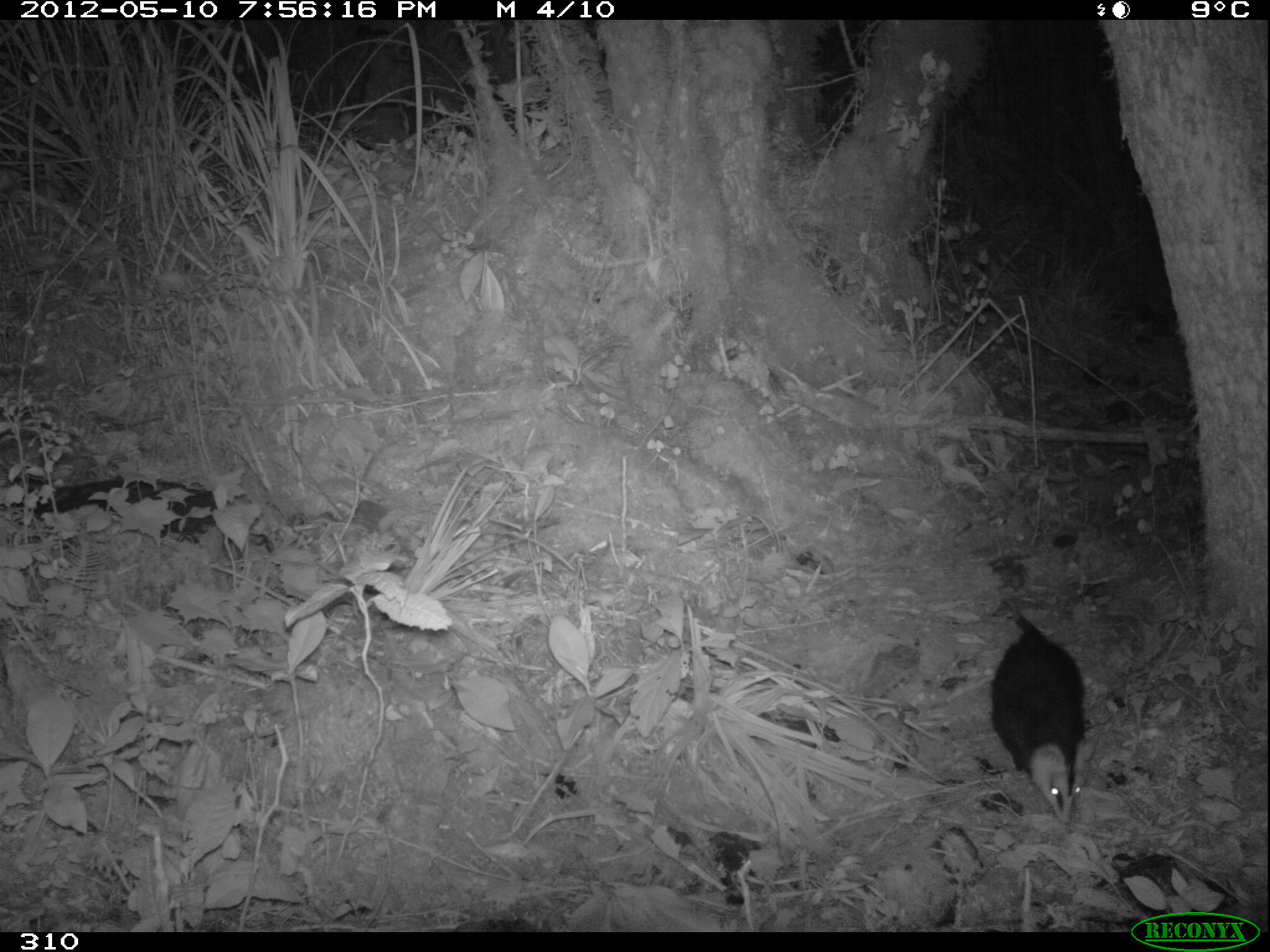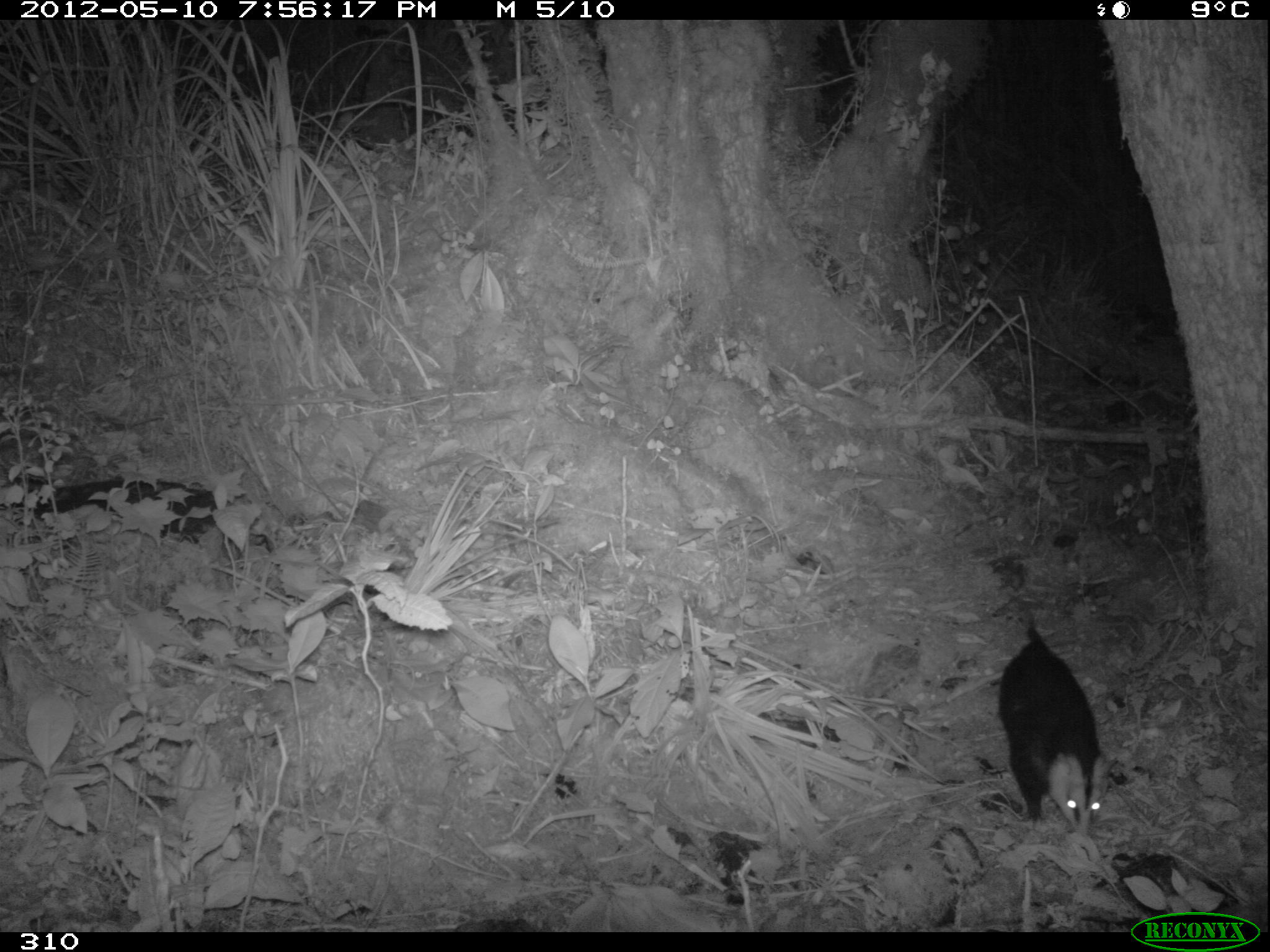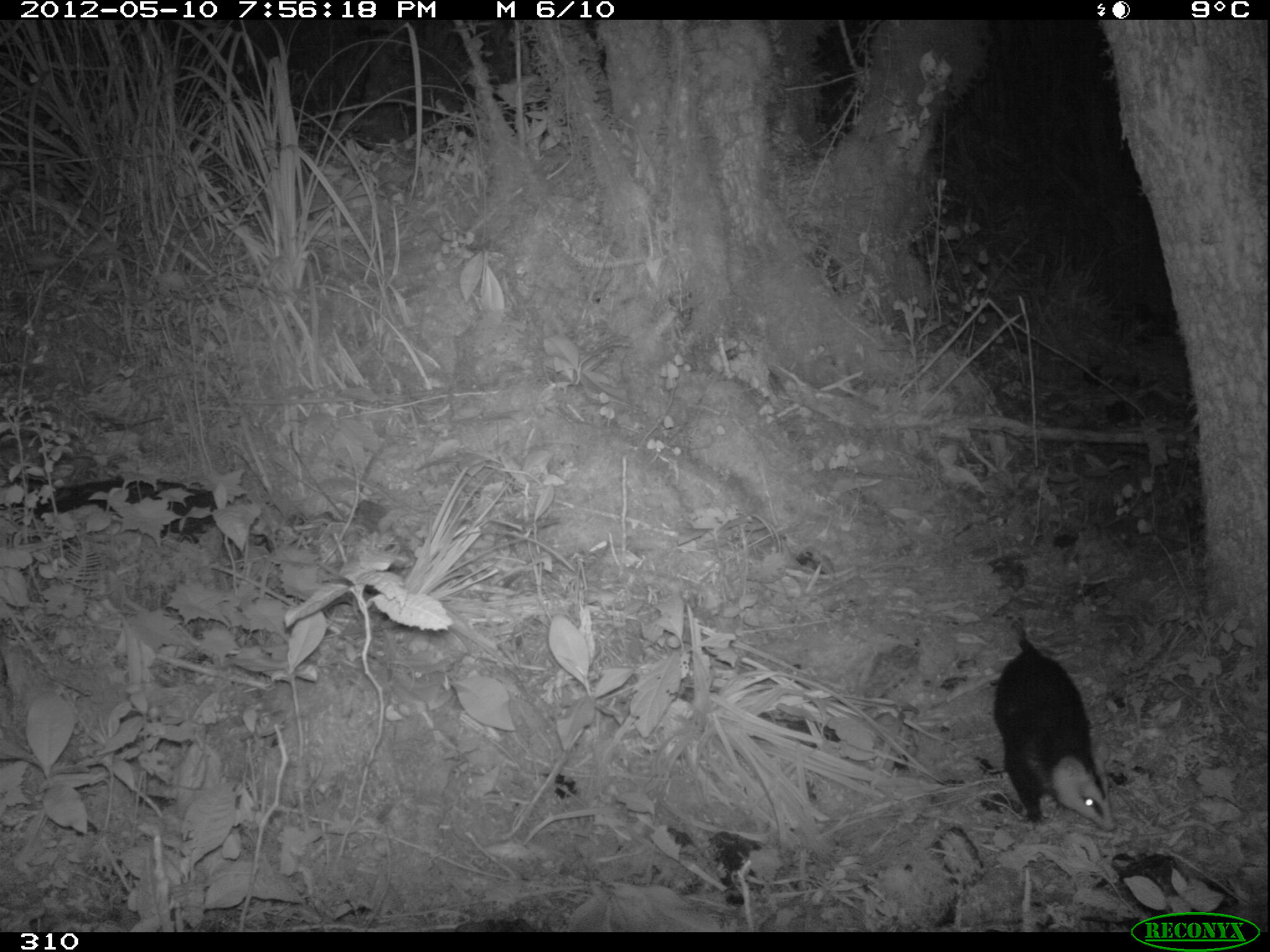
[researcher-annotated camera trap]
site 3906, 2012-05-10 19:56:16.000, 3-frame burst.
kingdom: Animalia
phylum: Chordata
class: Mammalia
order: Didelphimorphia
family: Didelphidae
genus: Didelphis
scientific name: Didelphis pernigra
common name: andean white-eared opossum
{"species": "Didelphis pernigra (andean white-eared opossum)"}